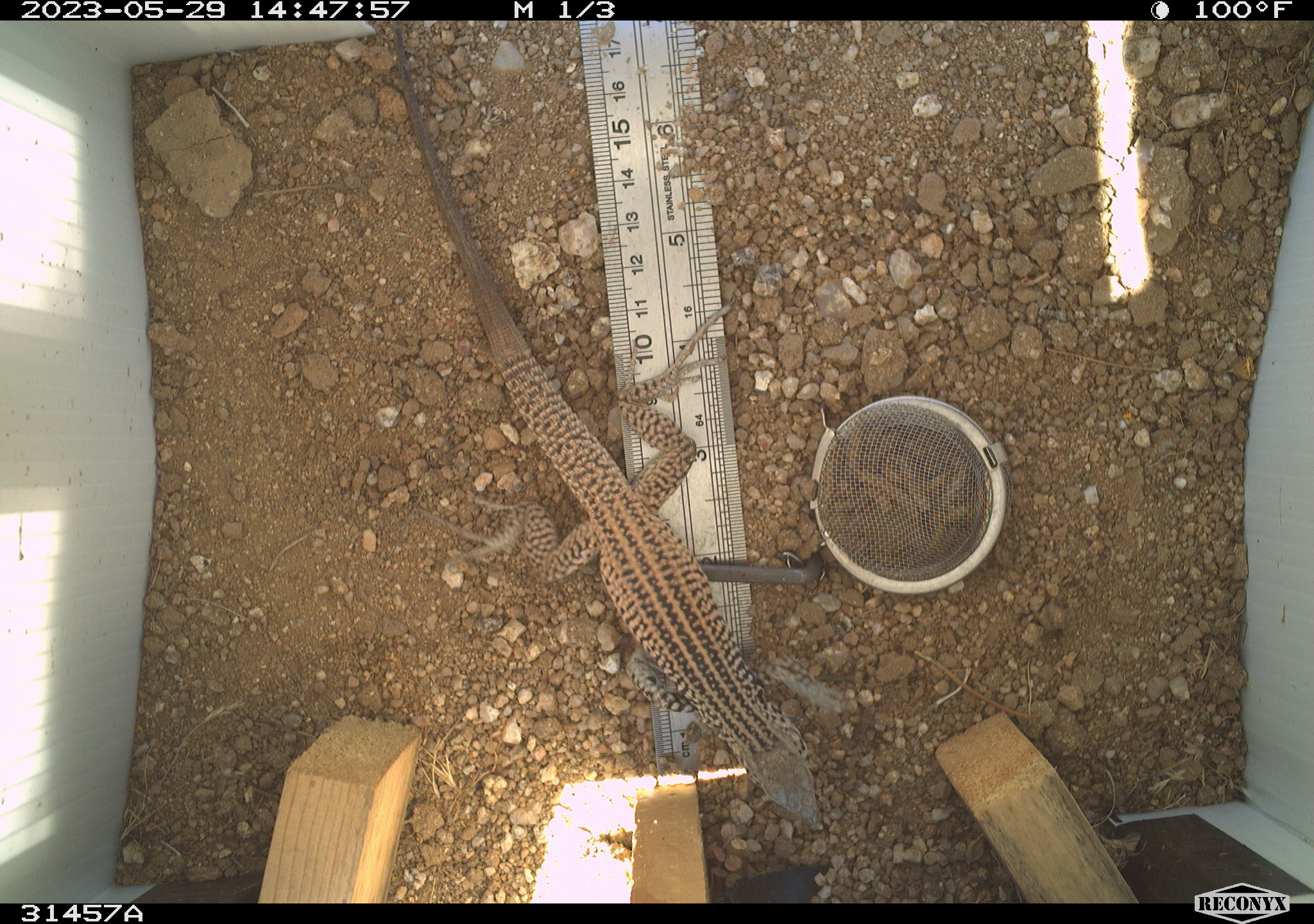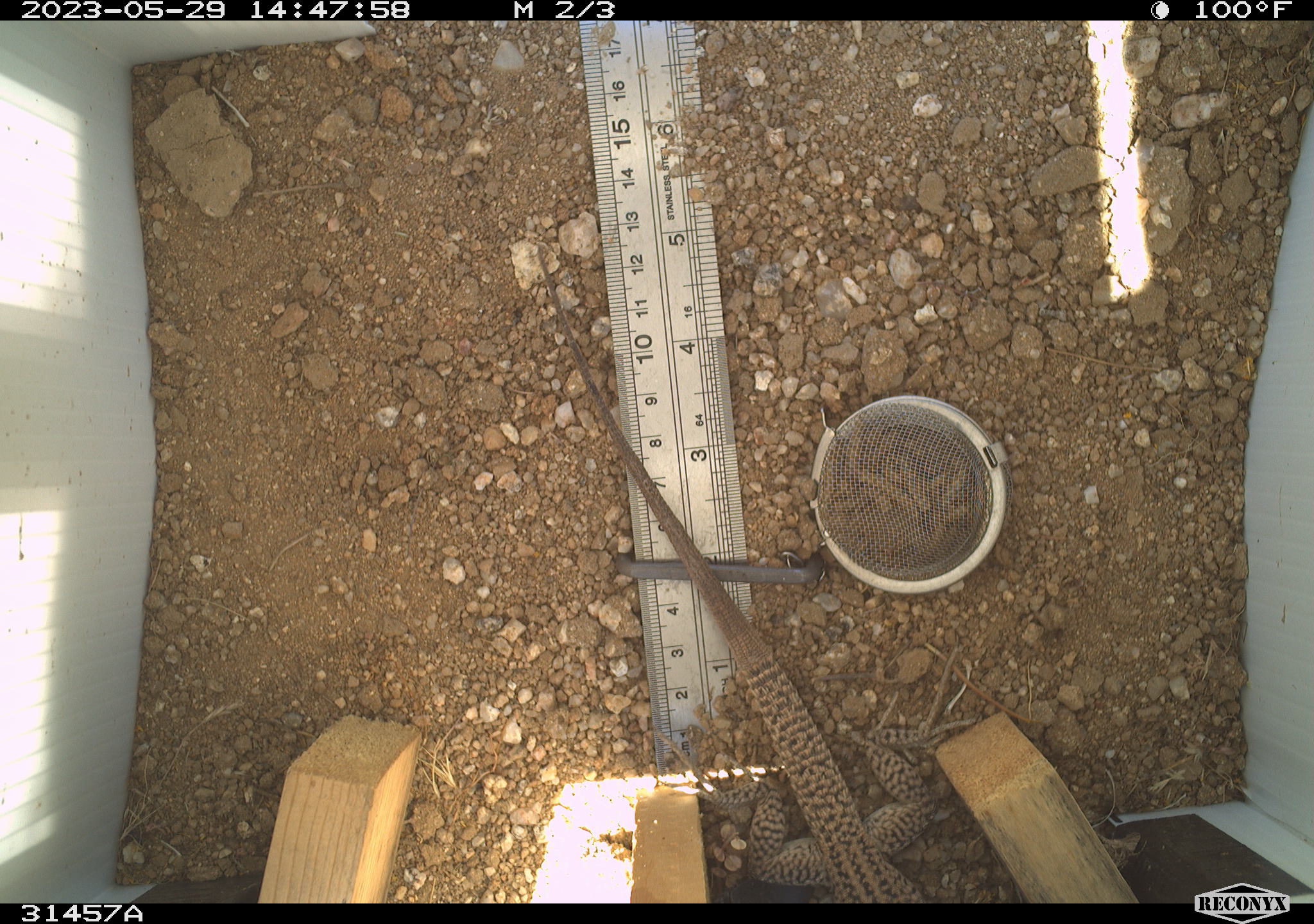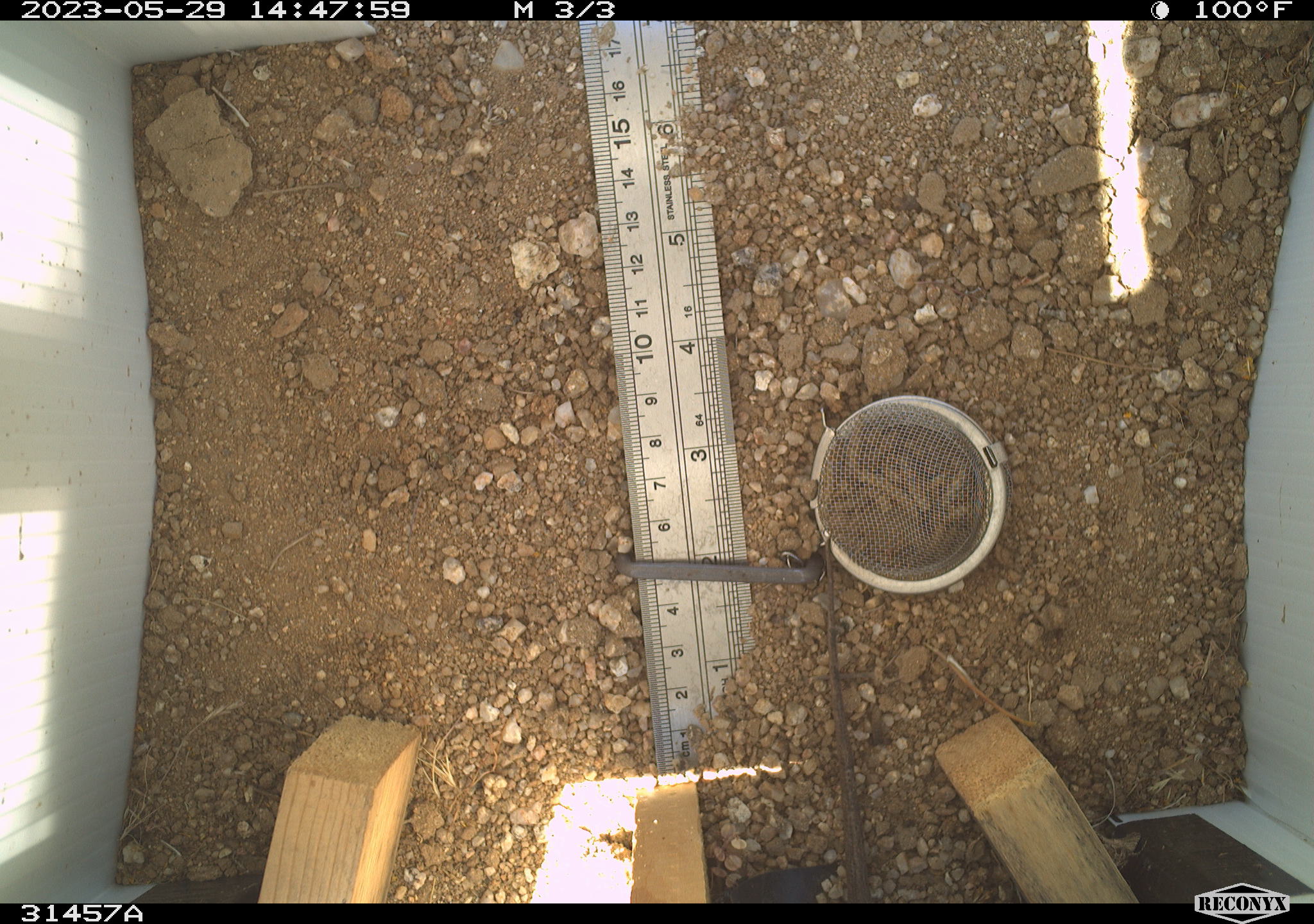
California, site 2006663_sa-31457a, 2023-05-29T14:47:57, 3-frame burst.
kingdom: Animalia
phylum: Chordata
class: Reptilia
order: Squamata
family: Teiidae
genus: Aspidoscelis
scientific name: Aspidoscelis tigris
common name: western whiptail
Western whiptail (Aspidoscelis tigris).